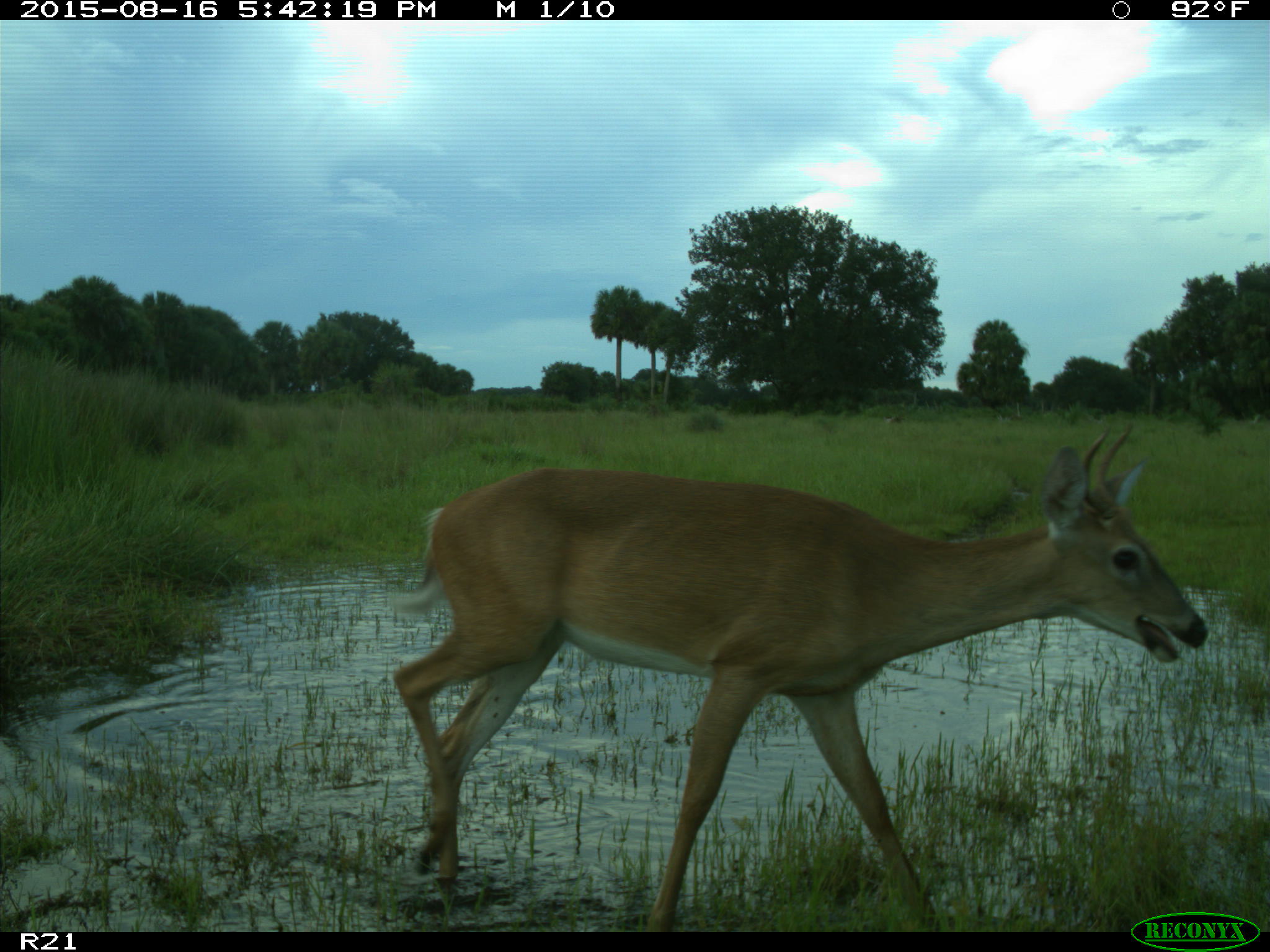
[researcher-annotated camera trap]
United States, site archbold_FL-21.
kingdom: Animalia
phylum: Chordata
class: Mammalia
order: Artiodactyla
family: Cervidae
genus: Odocoileus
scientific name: Odocoileus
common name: deer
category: unidentified deer